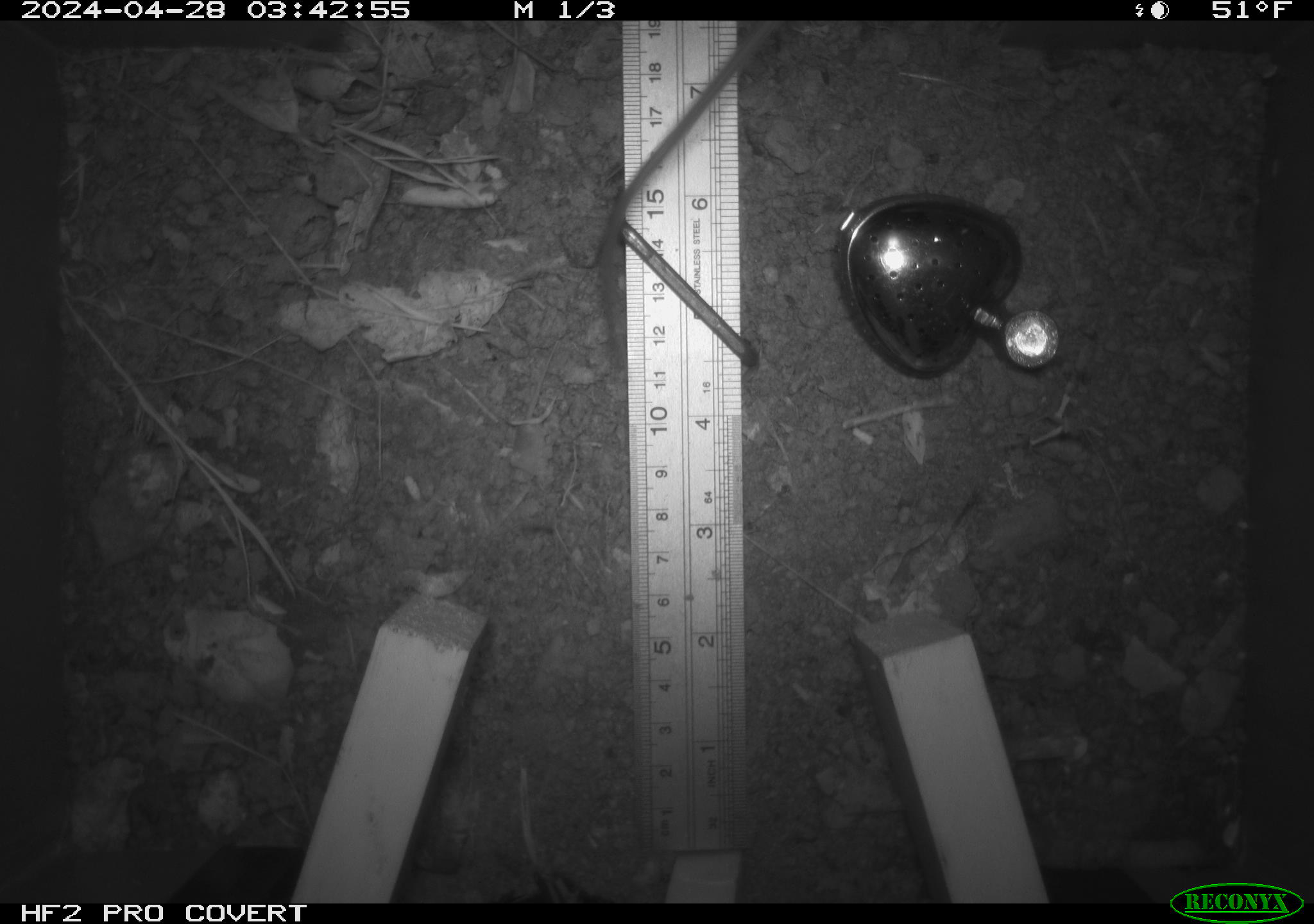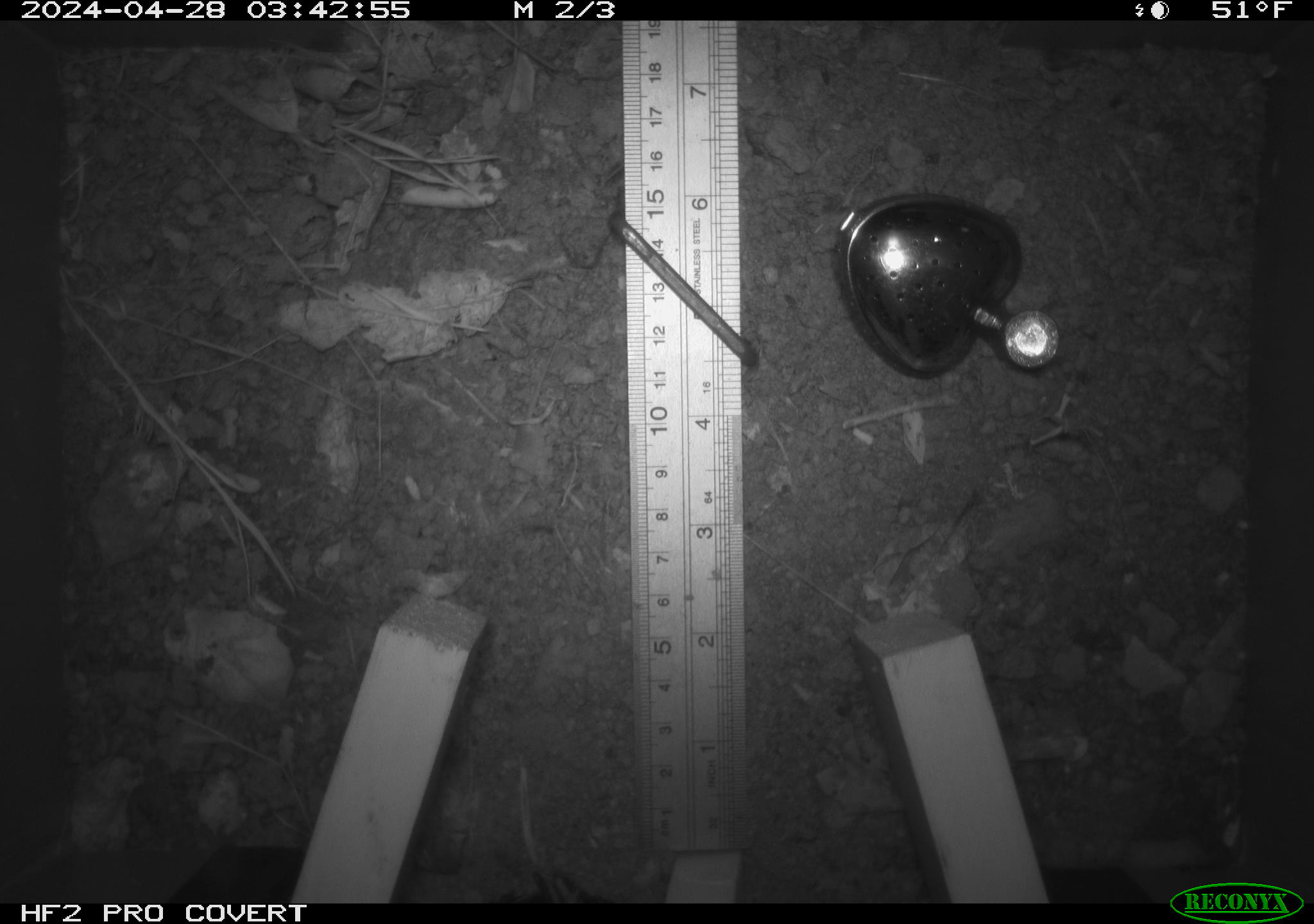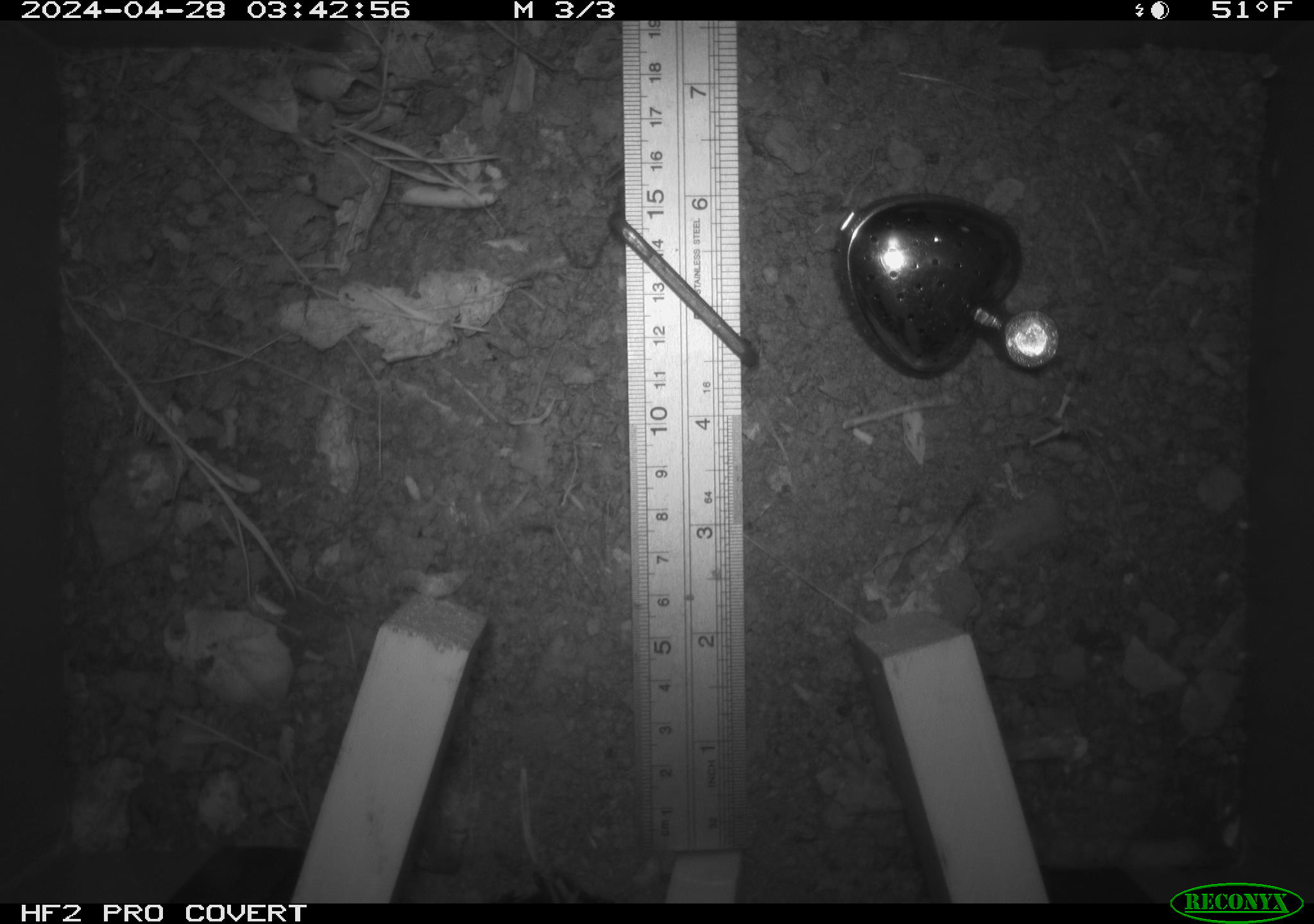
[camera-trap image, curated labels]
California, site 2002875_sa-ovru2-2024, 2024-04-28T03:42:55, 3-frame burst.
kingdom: Animalia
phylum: Chordata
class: Mammalia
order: Rodentia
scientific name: Rodentia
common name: rodent